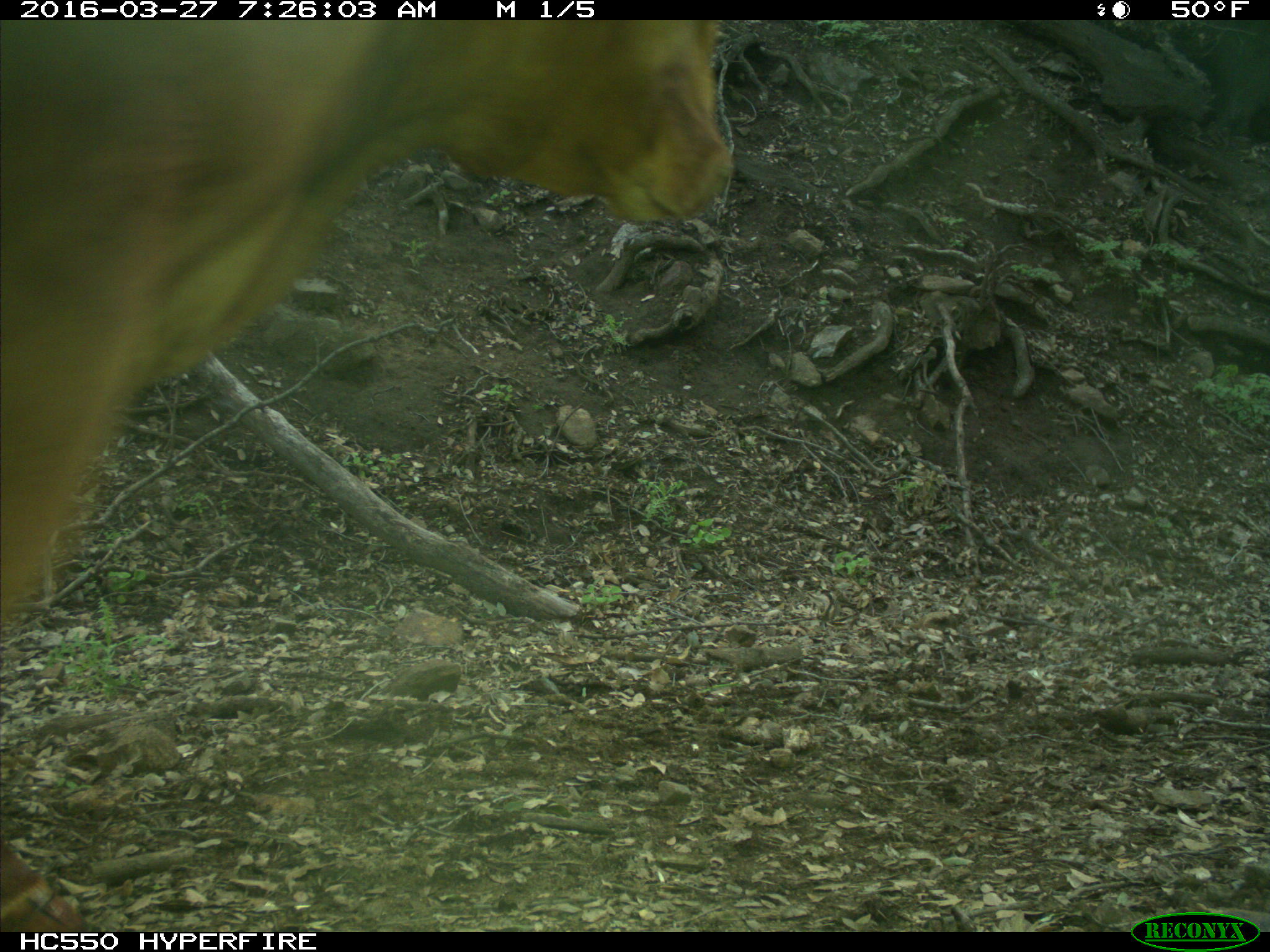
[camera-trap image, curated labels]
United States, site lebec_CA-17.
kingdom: Animalia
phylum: Chordata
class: Mammalia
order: Artiodactyla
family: Bovidae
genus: Bos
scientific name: Bos taurus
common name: domestic cow